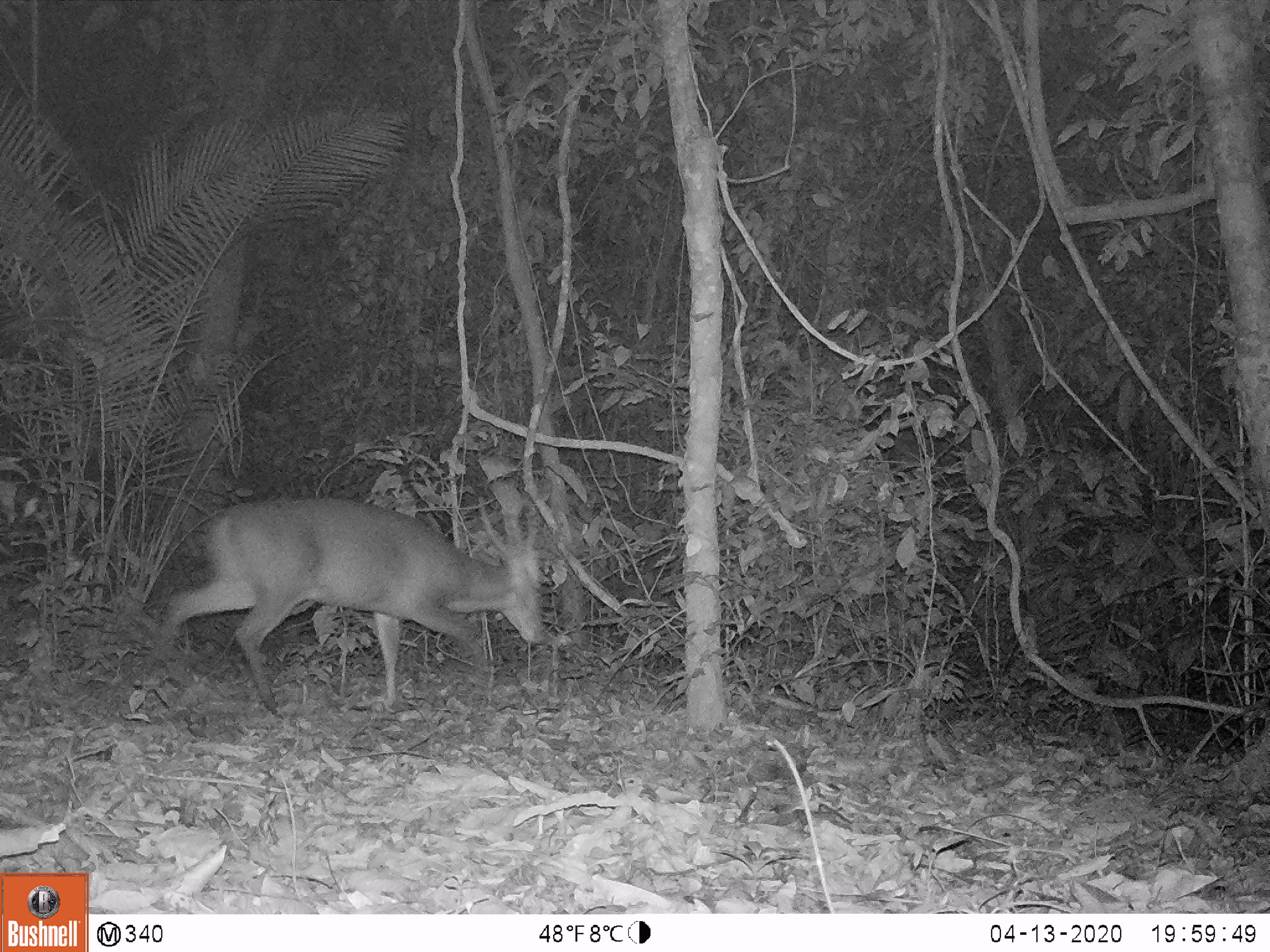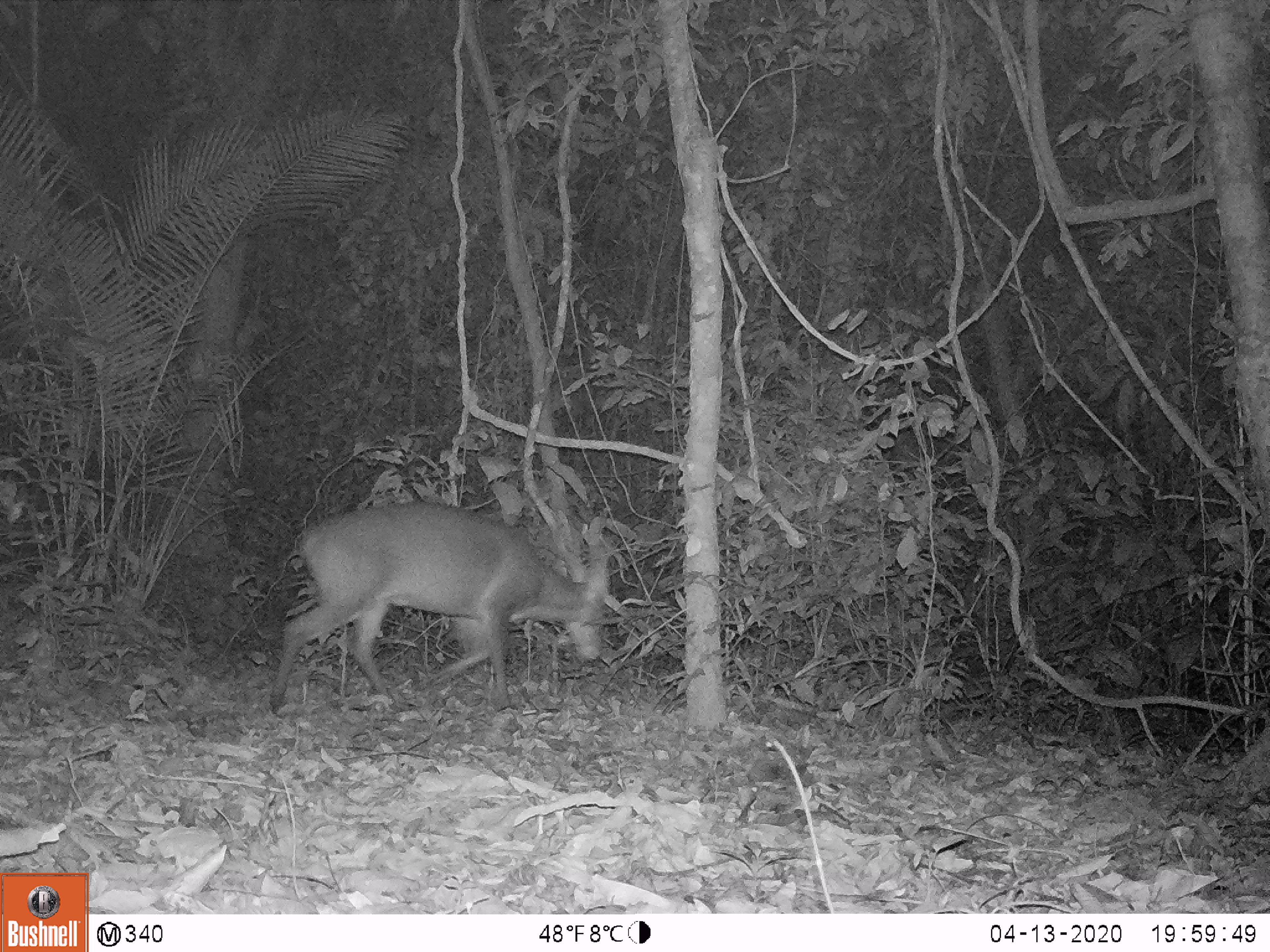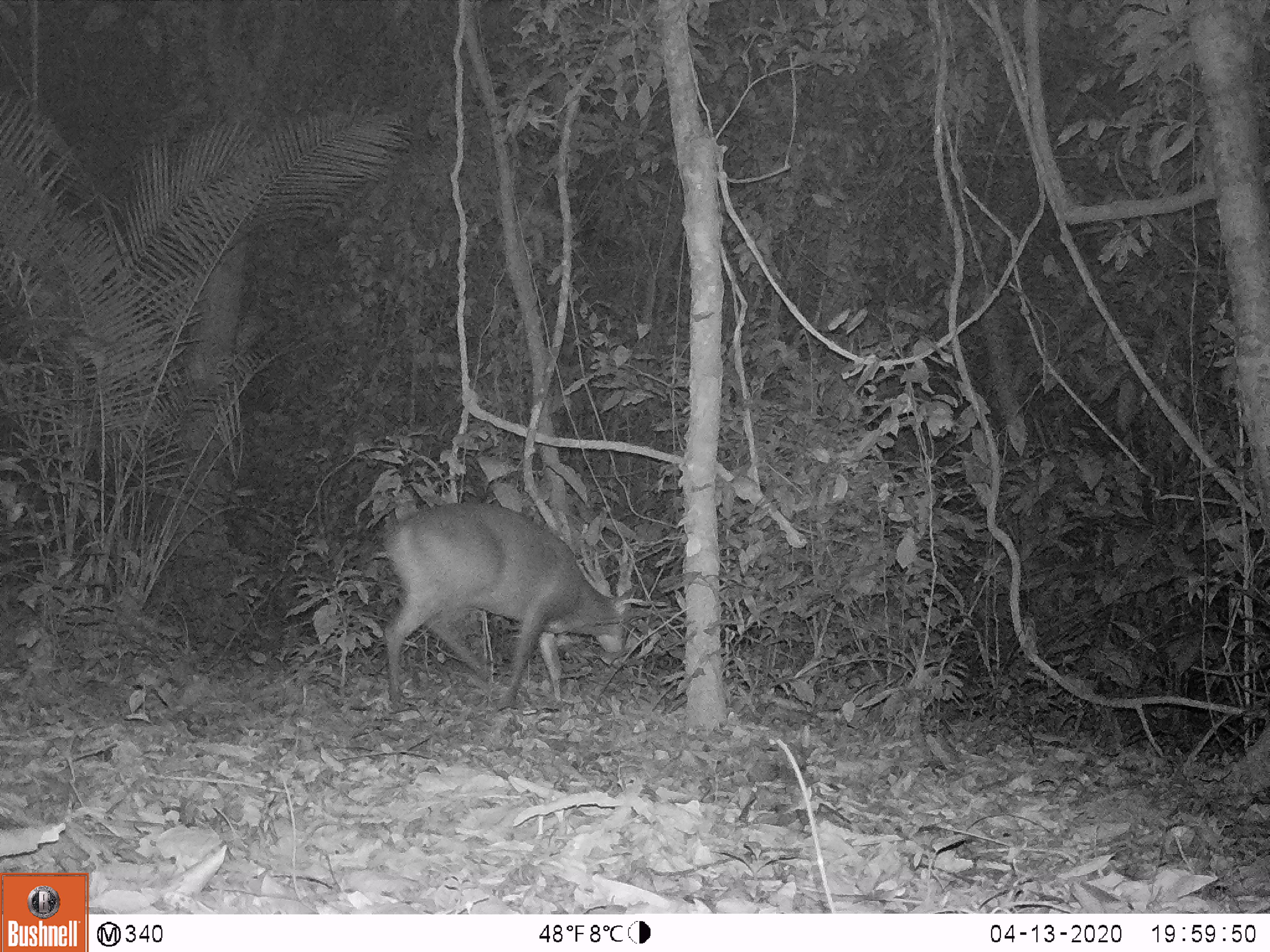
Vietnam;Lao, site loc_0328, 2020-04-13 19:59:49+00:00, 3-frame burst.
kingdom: Animalia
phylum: Chordata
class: Mammalia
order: Artiodactyla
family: Cervidae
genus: Muntiacus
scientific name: Muntiacus vuquangensis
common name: large-antlered muntjac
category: large antlered muntjac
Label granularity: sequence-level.